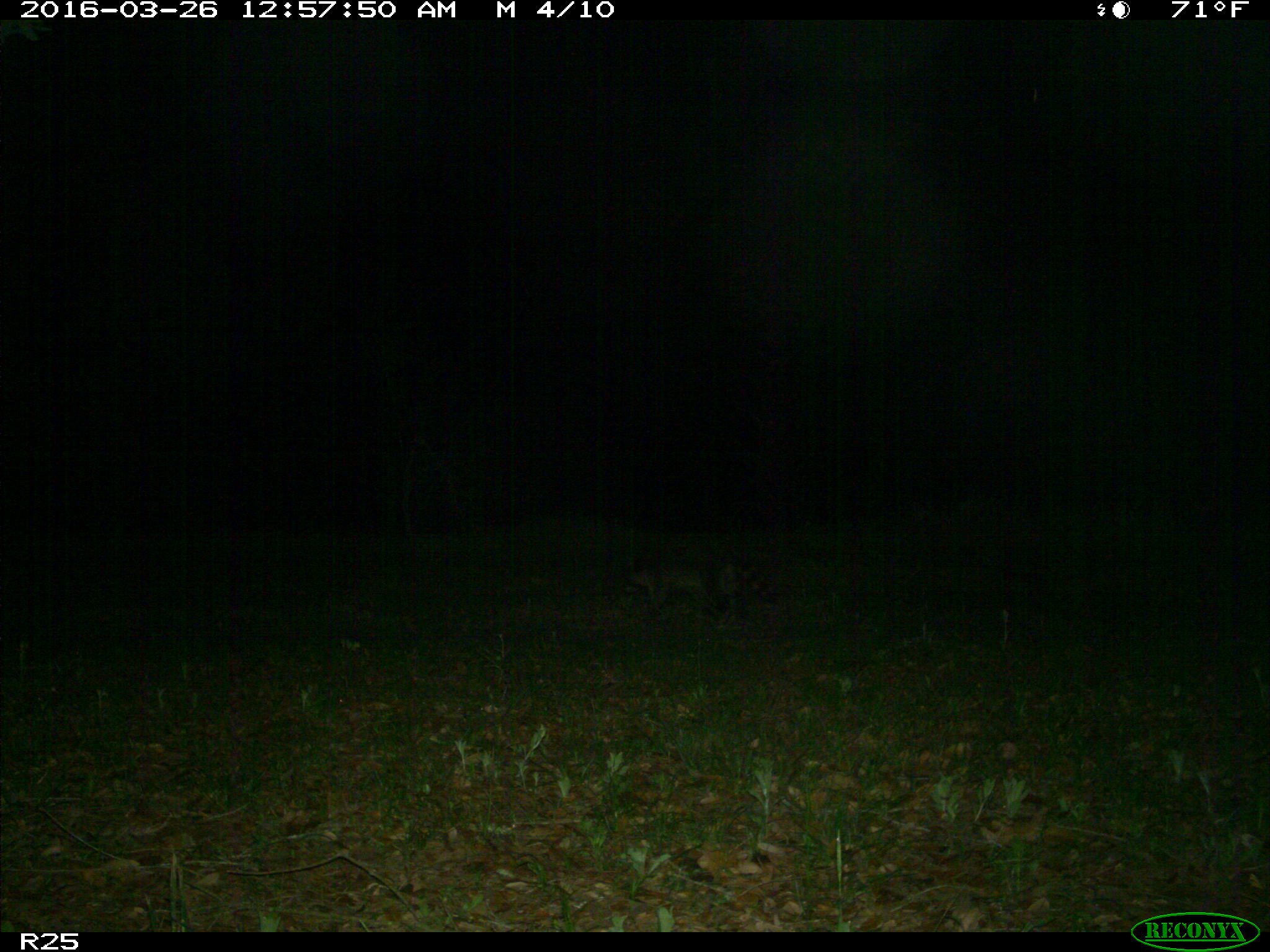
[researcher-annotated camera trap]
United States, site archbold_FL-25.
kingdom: Animalia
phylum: Chordata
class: Mammalia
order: Carnivora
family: Procyonidae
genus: Procyon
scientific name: Procyon lotor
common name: common raccoon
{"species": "Procyon lotor (common raccoon)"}